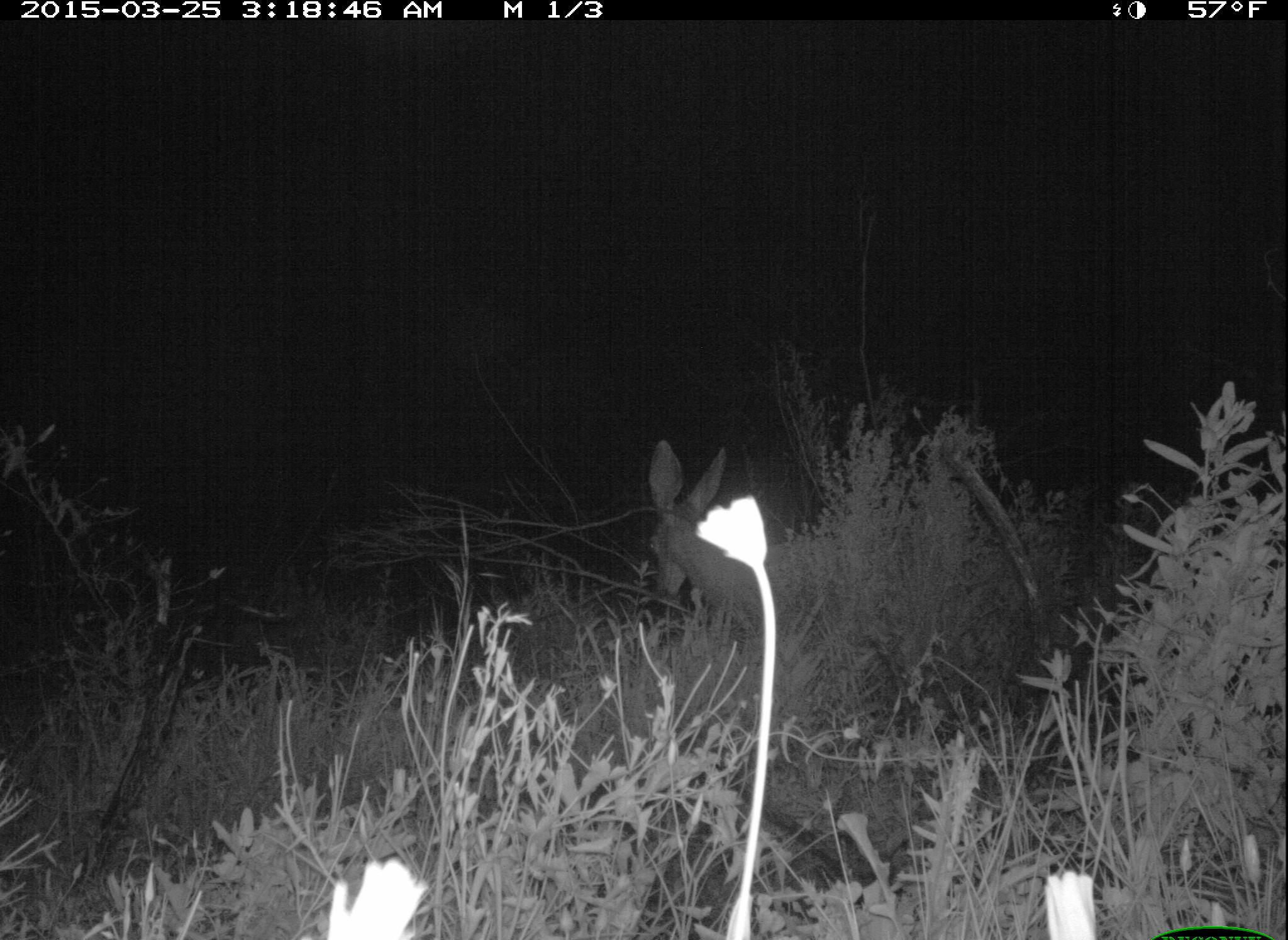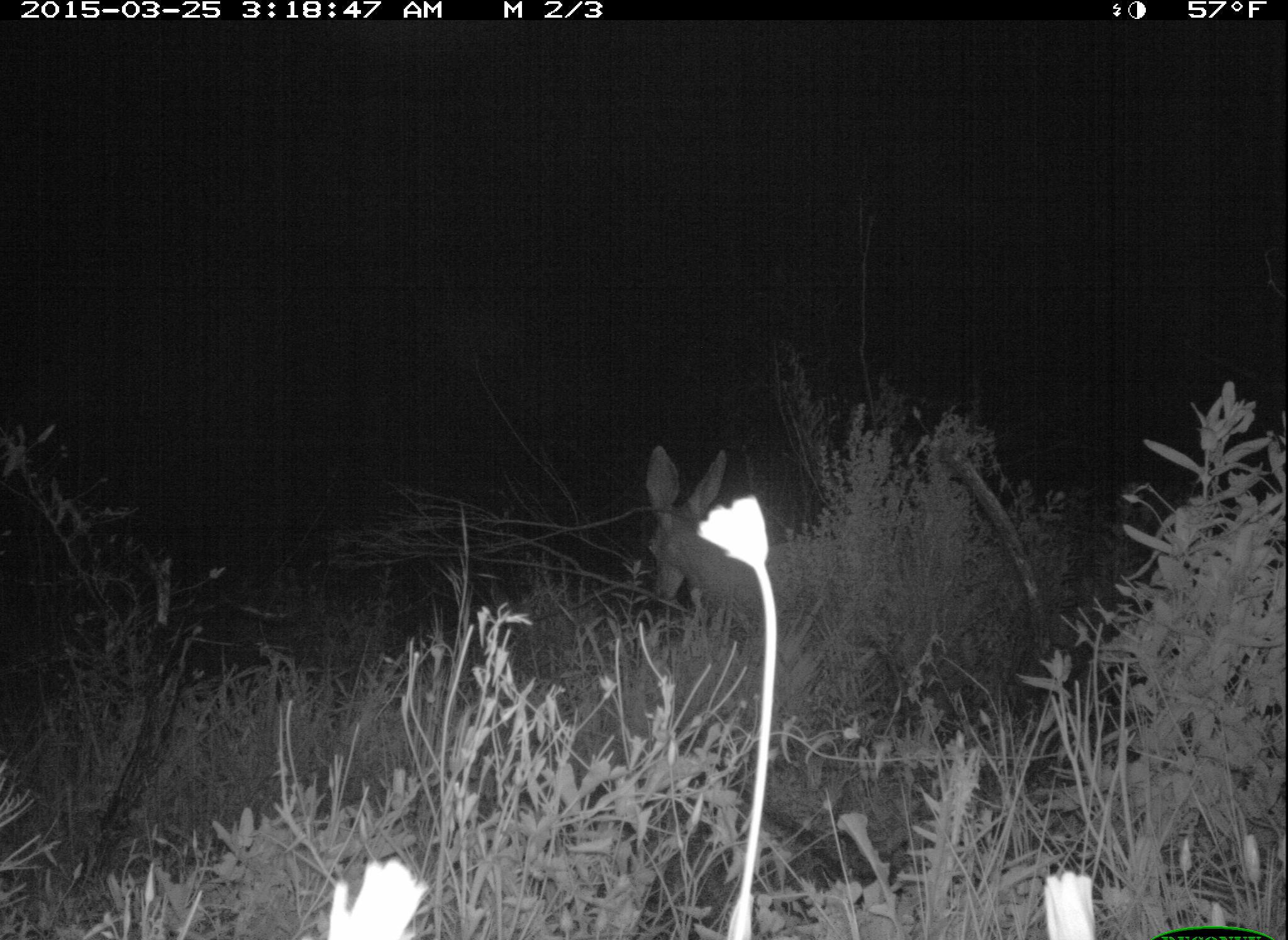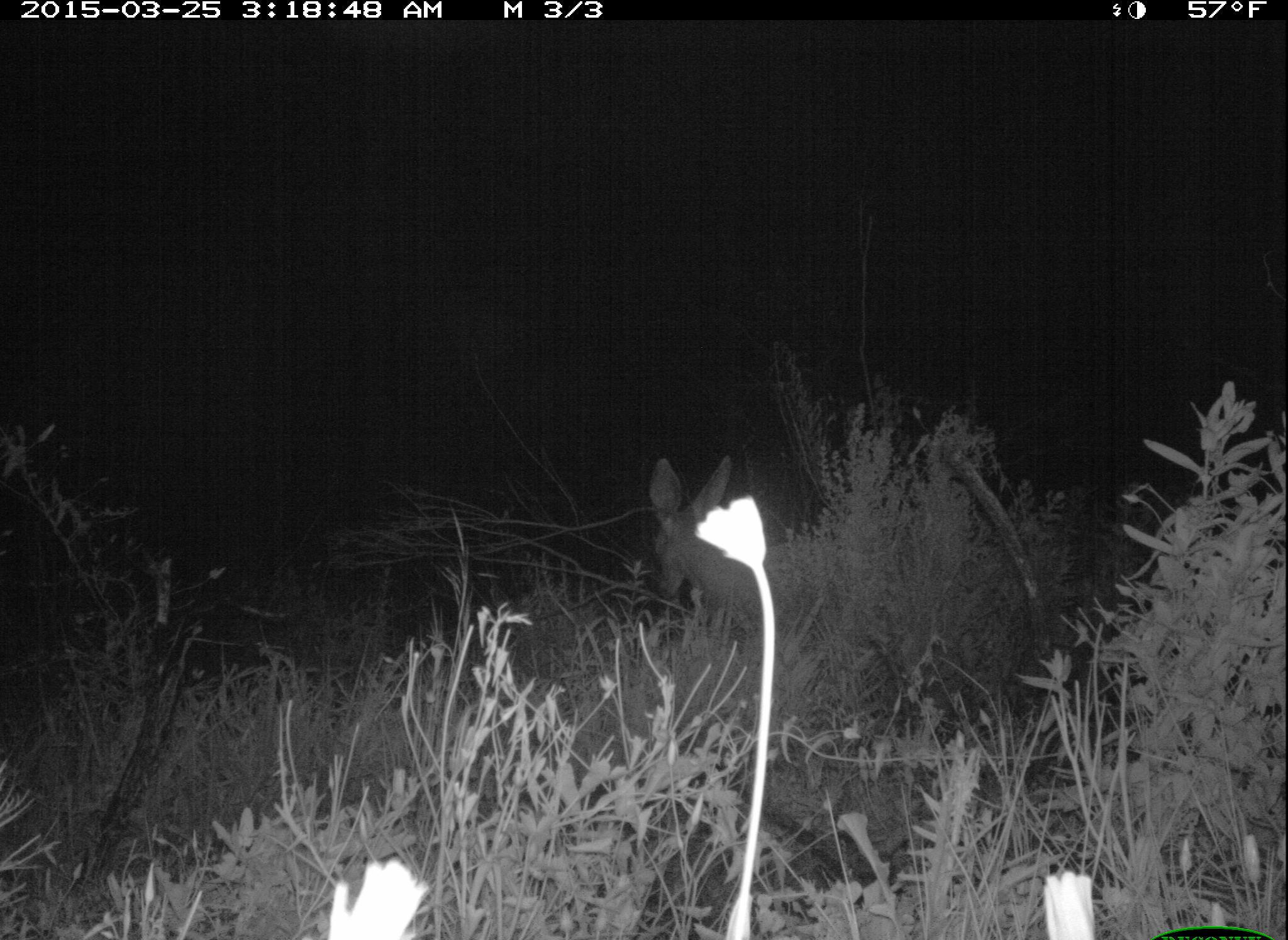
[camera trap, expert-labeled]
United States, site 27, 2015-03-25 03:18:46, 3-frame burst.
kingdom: Animalia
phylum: Chordata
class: Mammalia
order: Artiodactyla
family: Cervidae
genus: Odocoileus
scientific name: Odocoileus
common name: deer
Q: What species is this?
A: Deer (Odocoileus).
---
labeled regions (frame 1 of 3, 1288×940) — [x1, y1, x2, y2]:
deer: [647, 440, 899, 662]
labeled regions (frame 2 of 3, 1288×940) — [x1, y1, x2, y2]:
deer: [635, 445, 826, 651]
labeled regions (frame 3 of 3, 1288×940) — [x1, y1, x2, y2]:
deer: [647, 459, 807, 637]